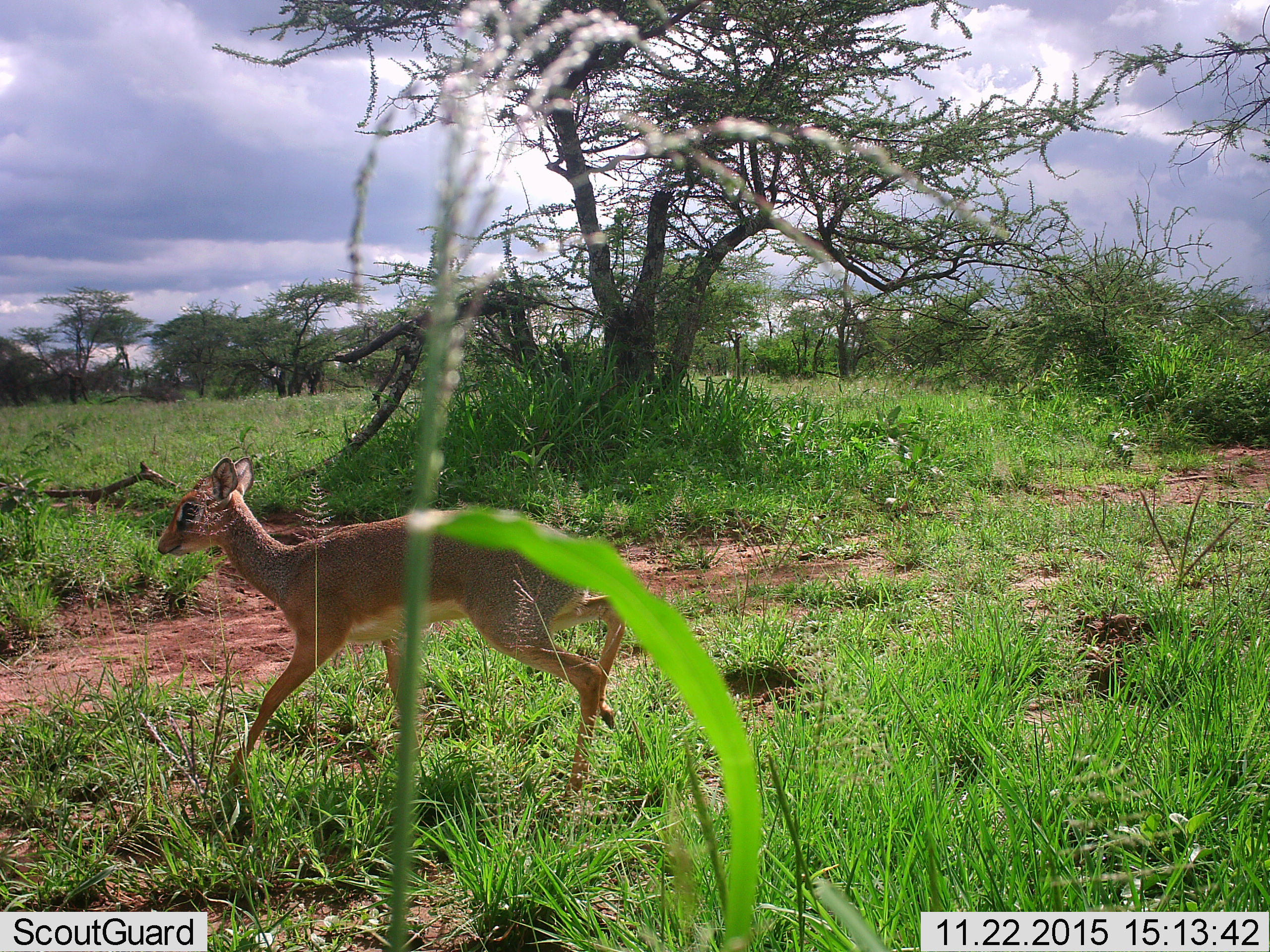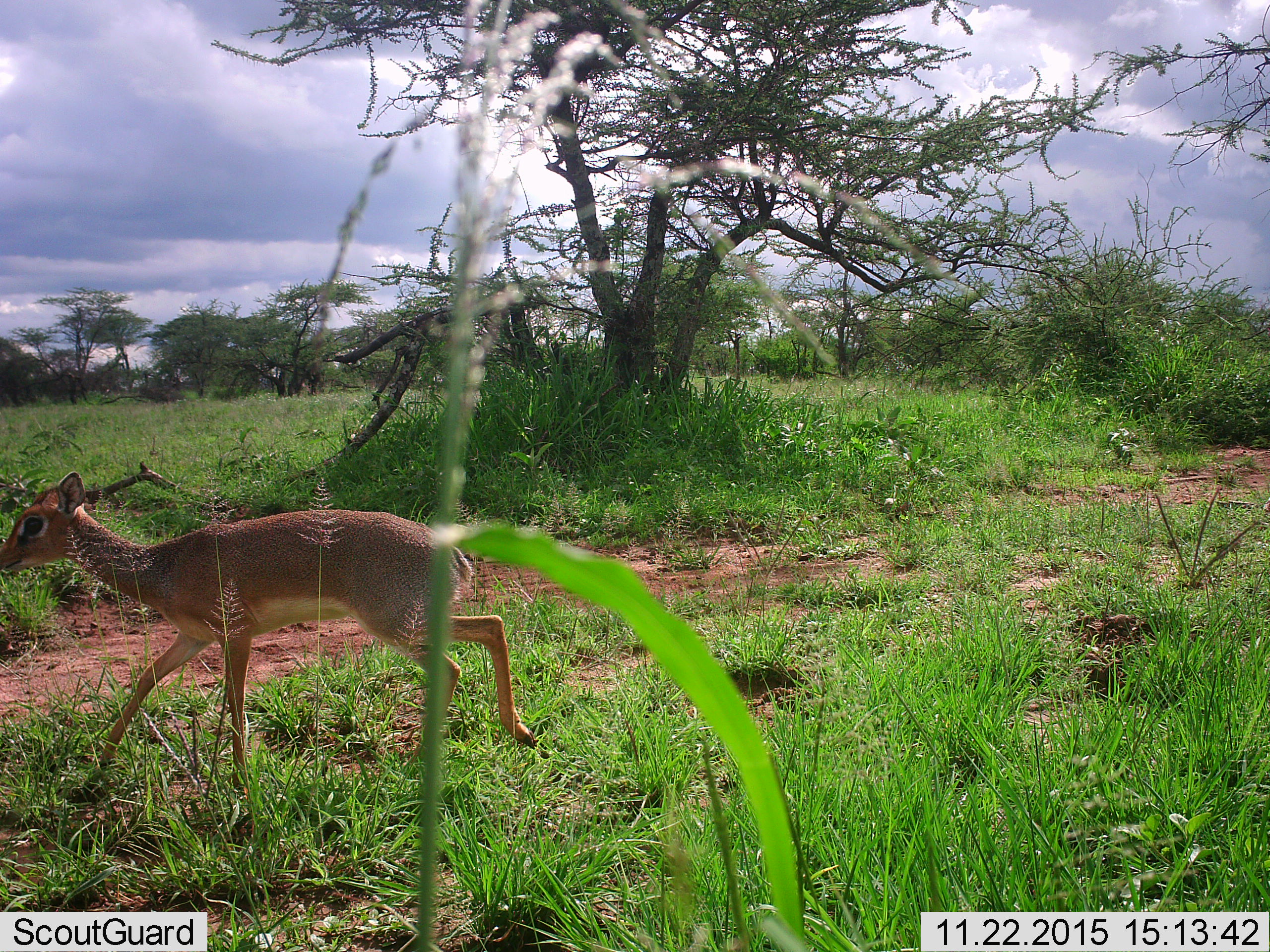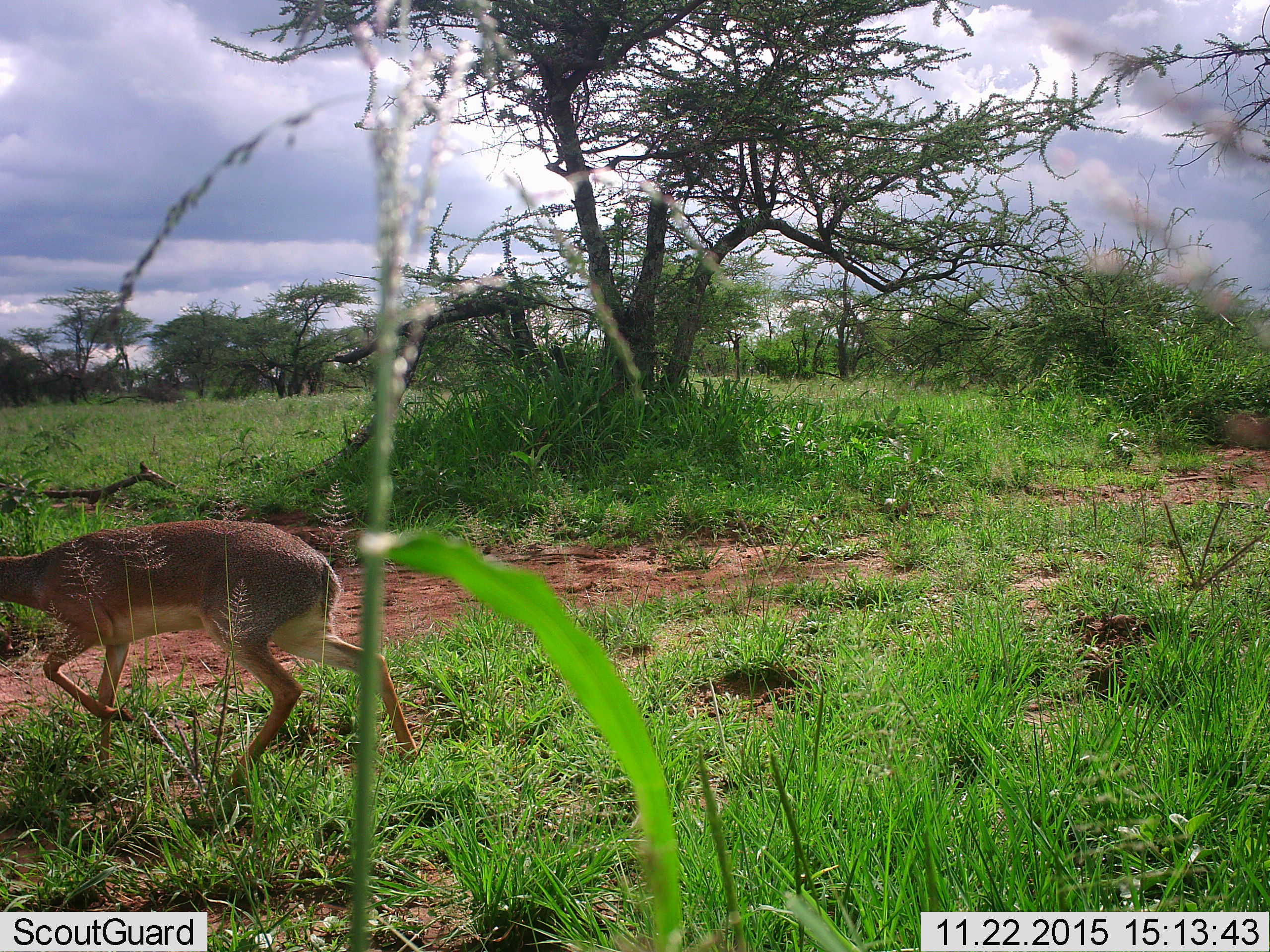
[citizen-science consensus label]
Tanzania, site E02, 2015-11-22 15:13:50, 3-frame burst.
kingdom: Animalia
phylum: Chordata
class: Mammalia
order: Artiodactyla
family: Bovidae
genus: Madoqua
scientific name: Madoqua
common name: dikdik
Dikdik (Madoqua), count 1. Behavior (volunteer vote fractions): standing 0%, resting 0%, moving 100%, interacting 0%. Young present (vote fraction): 0%. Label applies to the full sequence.